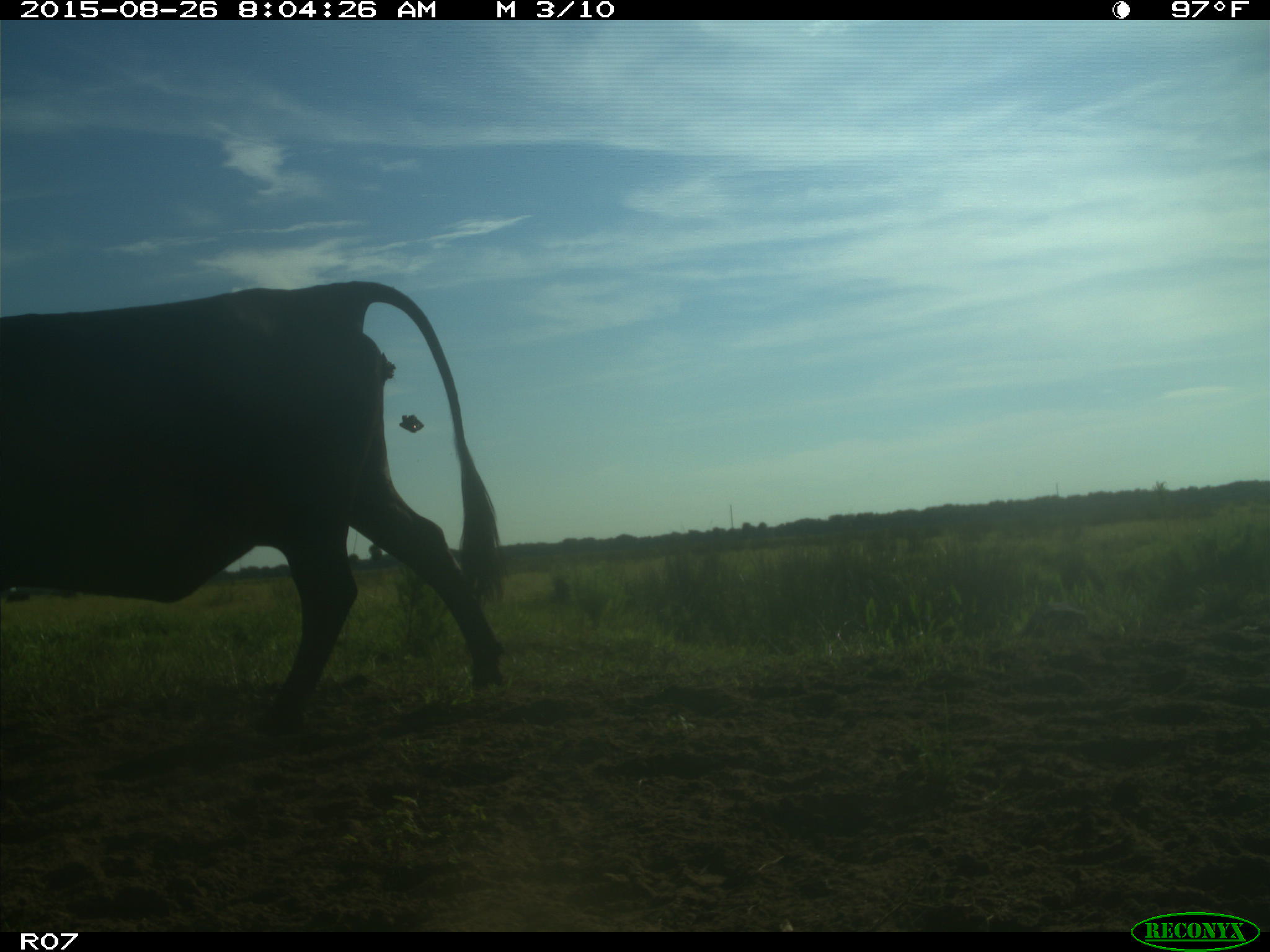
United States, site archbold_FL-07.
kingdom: Animalia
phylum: Chordata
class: Mammalia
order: Artiodactyla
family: Bovidae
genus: Bos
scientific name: Bos taurus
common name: domestic cow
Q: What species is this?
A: Bos taurus (domestic cow).